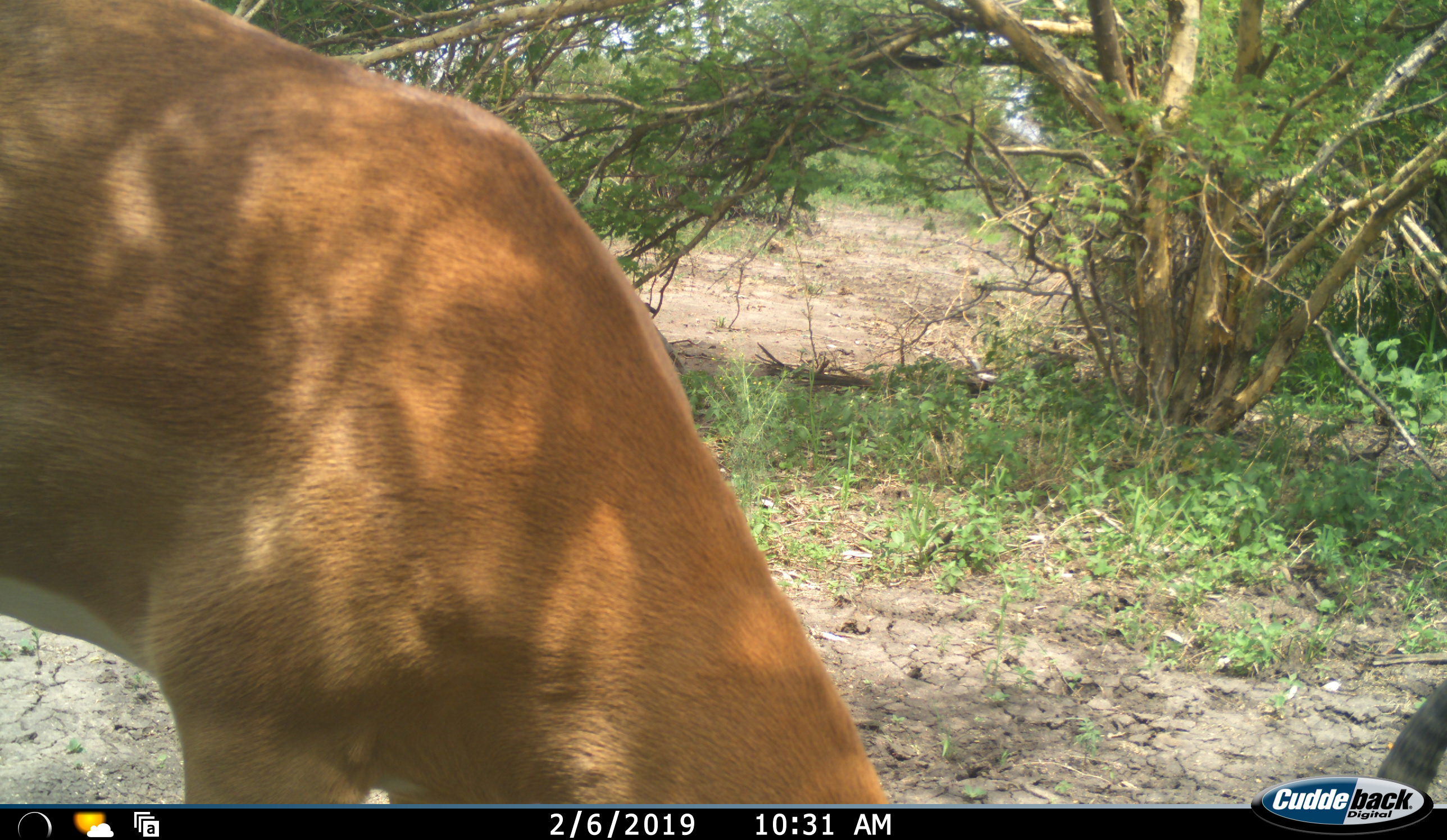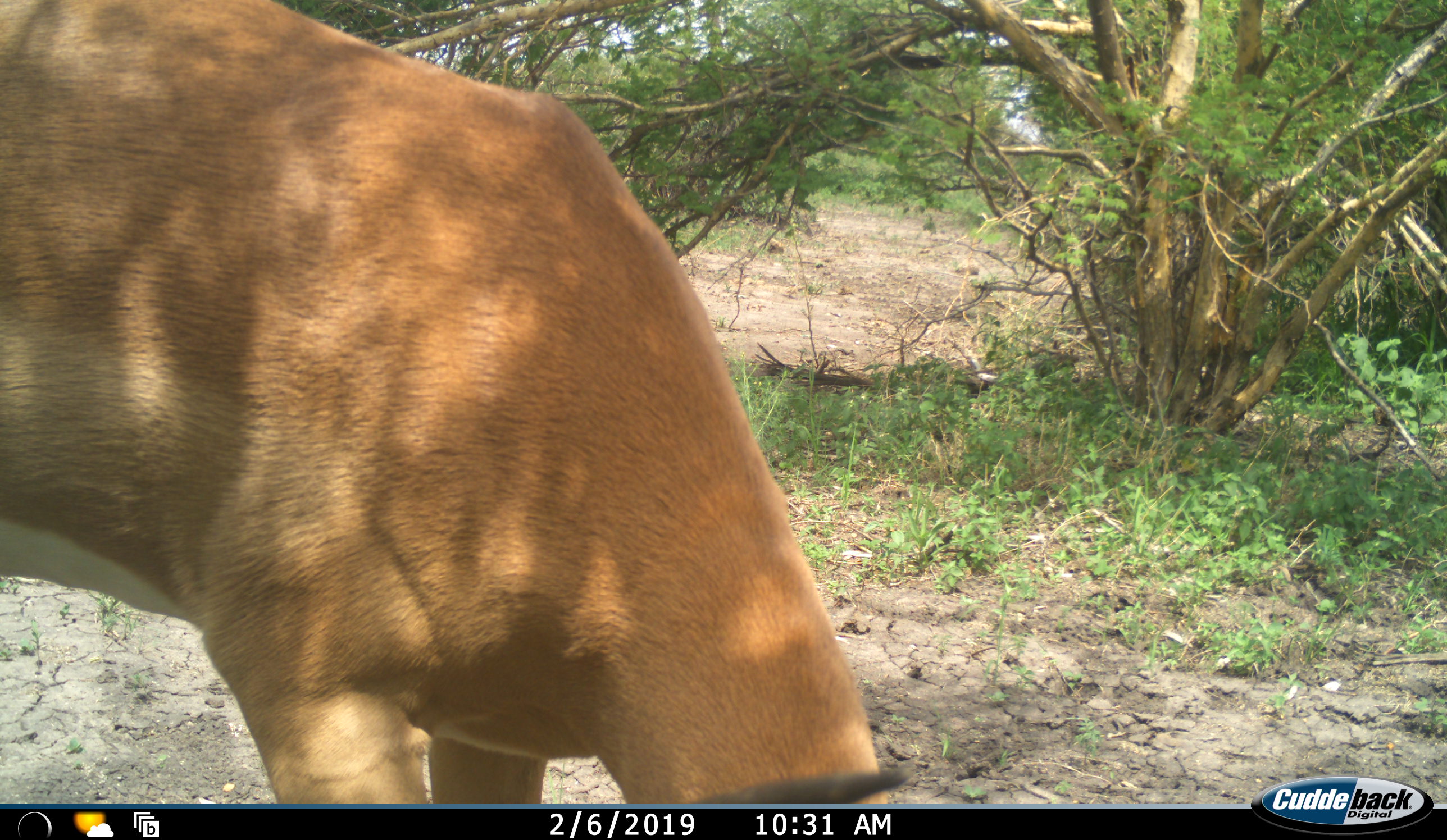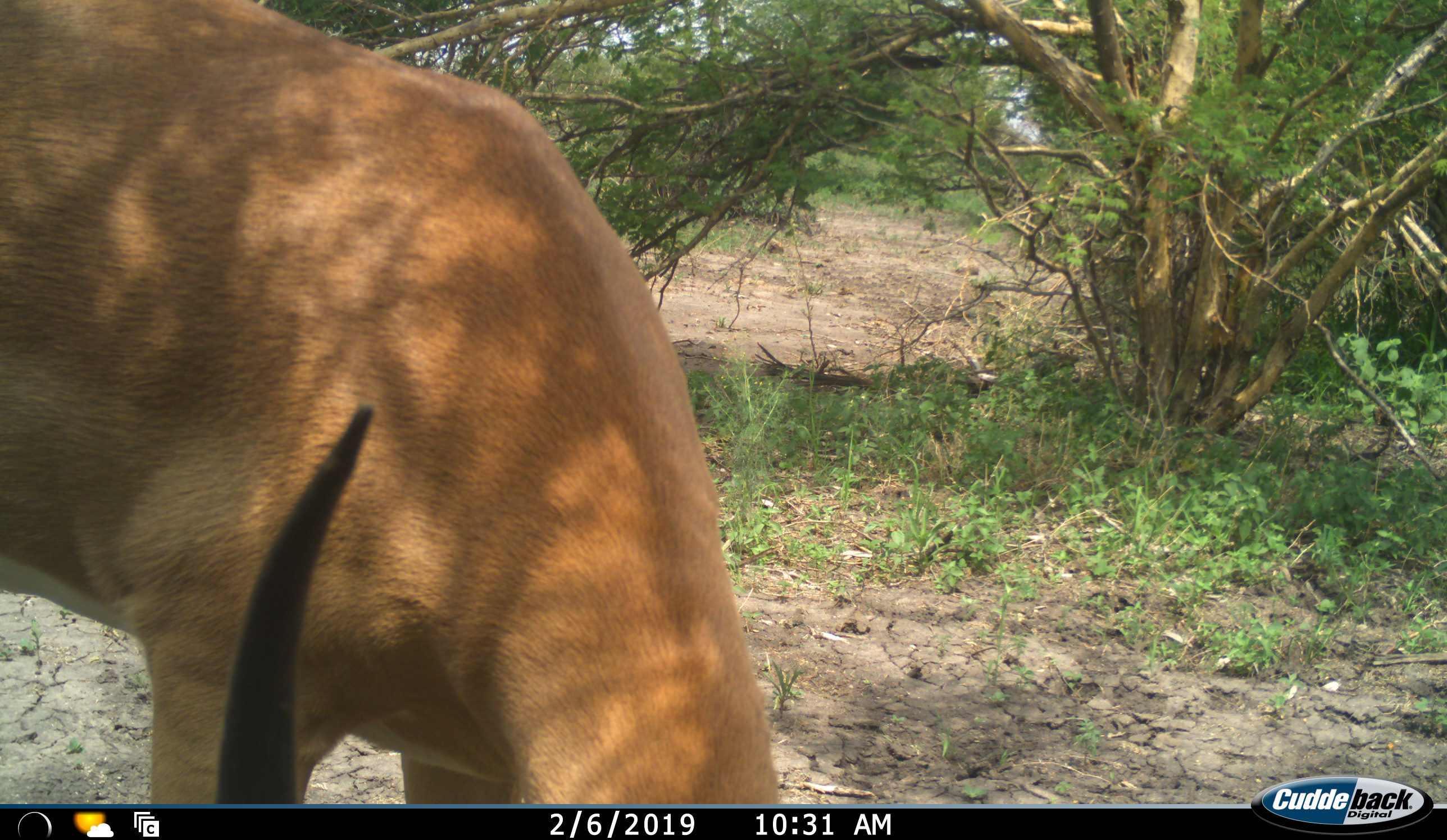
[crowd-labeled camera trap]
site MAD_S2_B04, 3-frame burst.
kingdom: Animalia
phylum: Chordata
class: Mammalia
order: Artiodactyla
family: Bovidae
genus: Aepyceros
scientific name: Aepyceros melampus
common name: impala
Impala (Aepyceros melampus), count 1. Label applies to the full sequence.